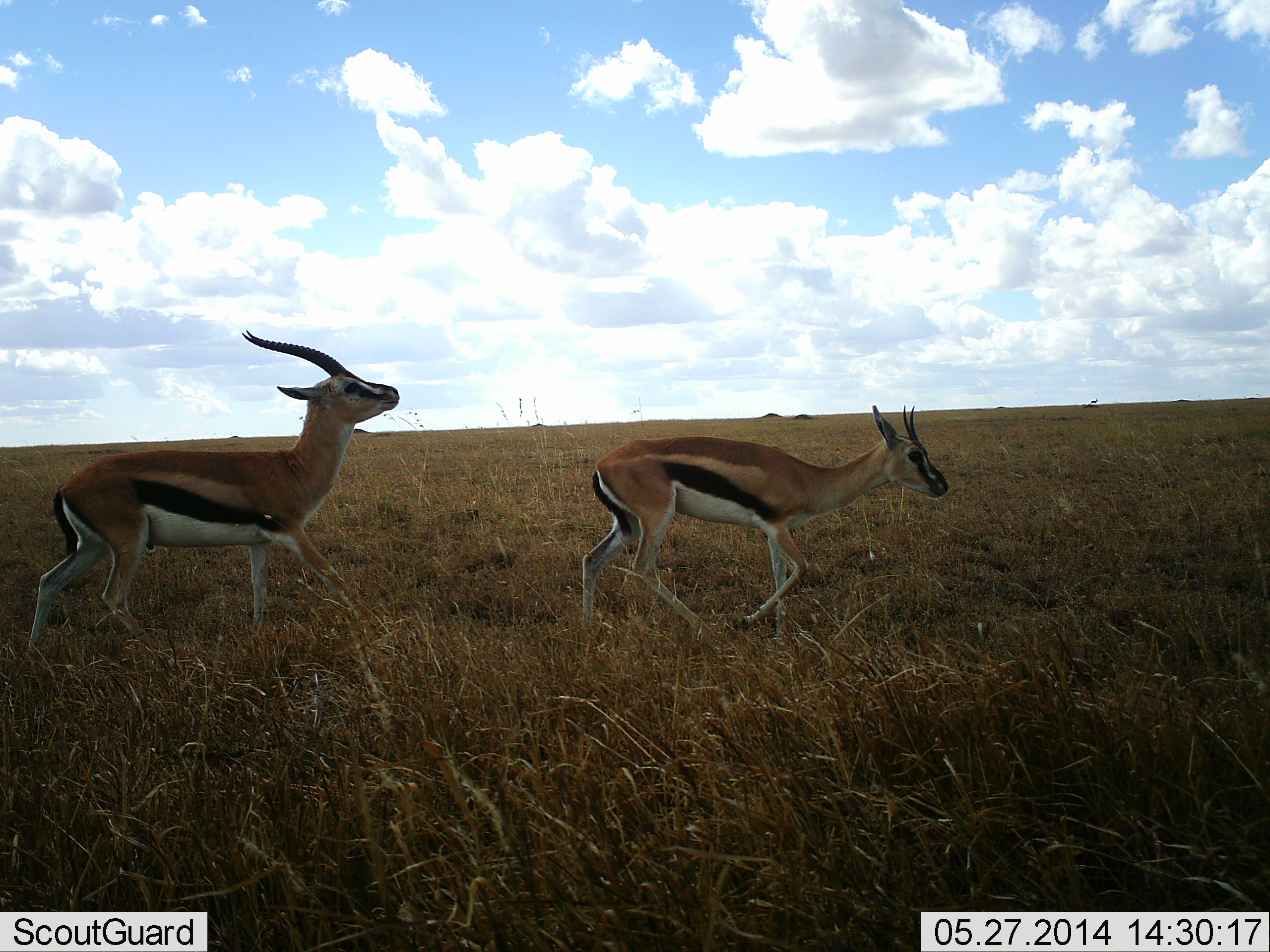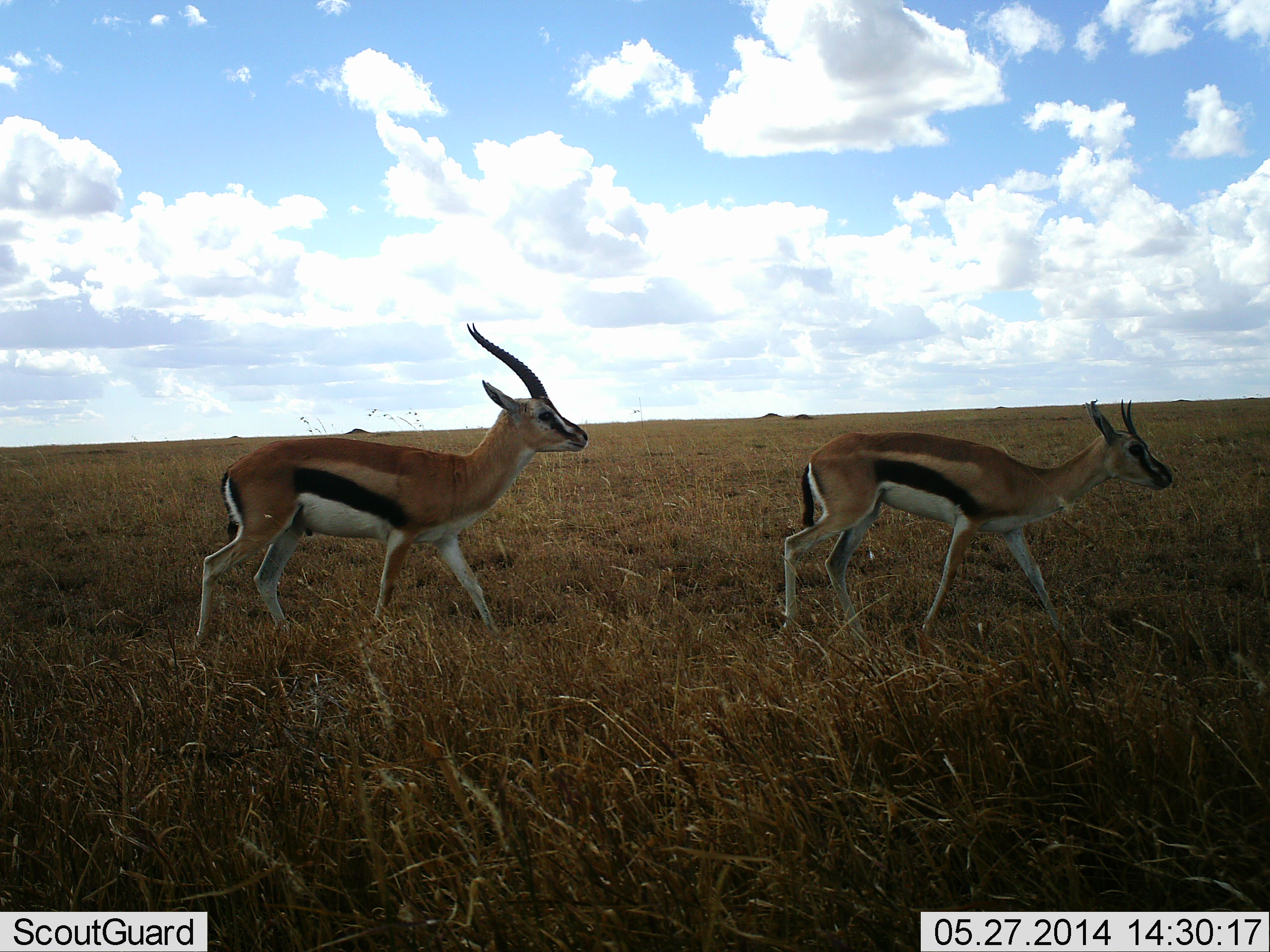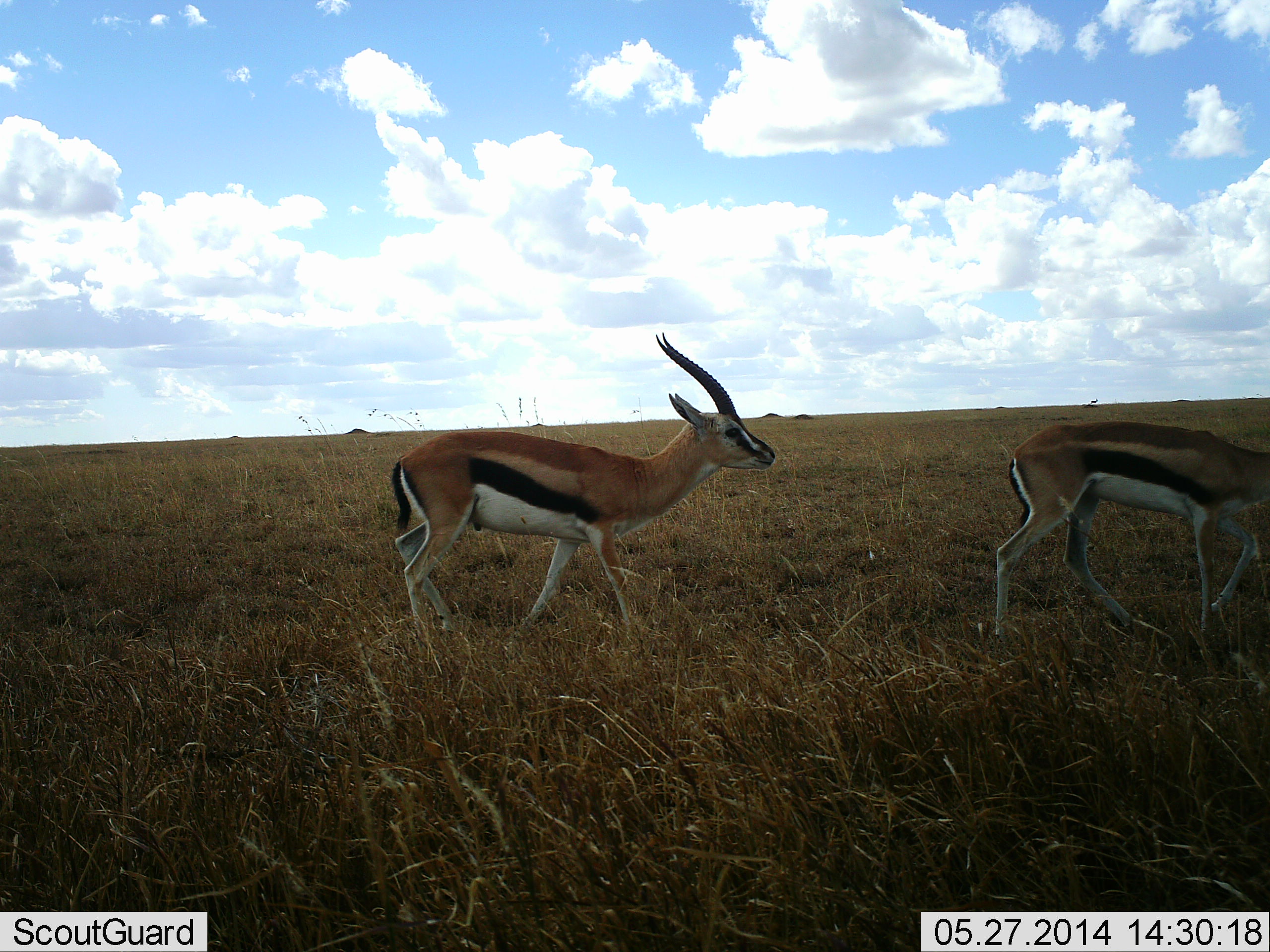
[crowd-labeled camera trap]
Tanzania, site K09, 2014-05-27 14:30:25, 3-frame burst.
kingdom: Animalia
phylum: Chordata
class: Mammalia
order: Artiodactyla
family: Bovidae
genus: Eudorcas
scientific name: Eudorcas thomsonii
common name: thomson's gazelle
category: gazellethomsons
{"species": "gazellethomsons (thomson's gazelle) (Eudorcas thomsonii)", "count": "2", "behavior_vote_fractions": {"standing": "0%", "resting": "0%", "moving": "100%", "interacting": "0%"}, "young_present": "0%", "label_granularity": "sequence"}